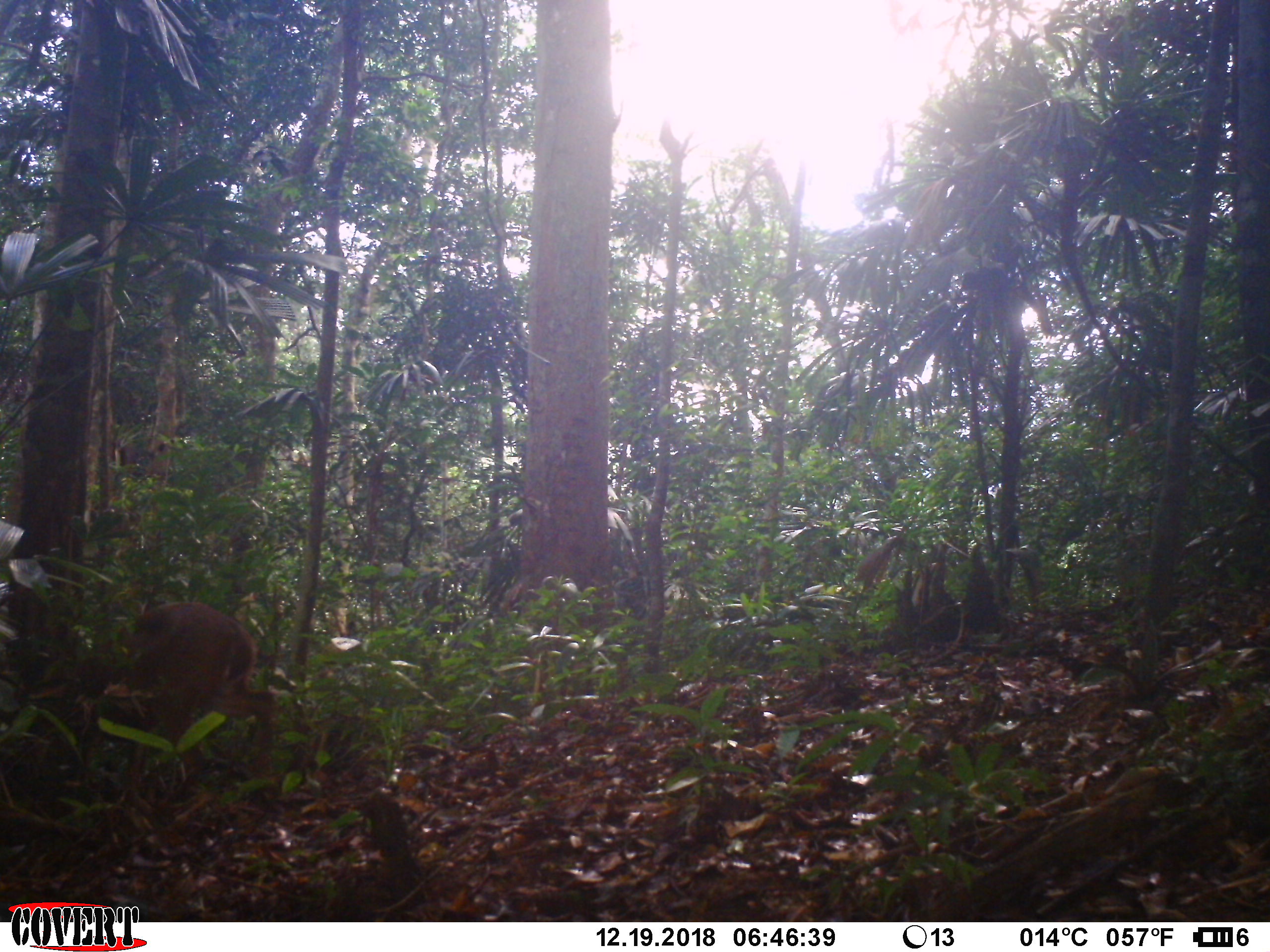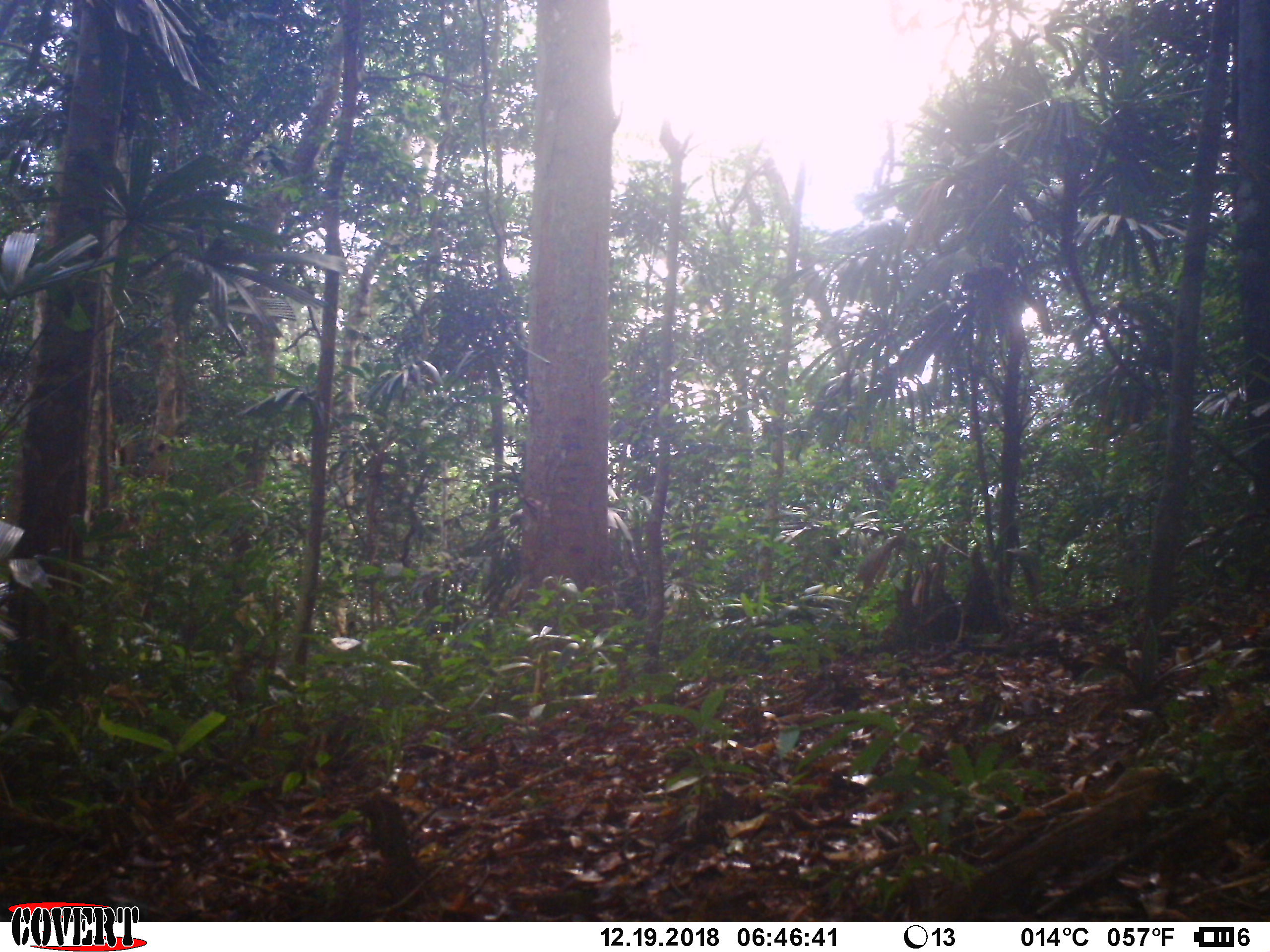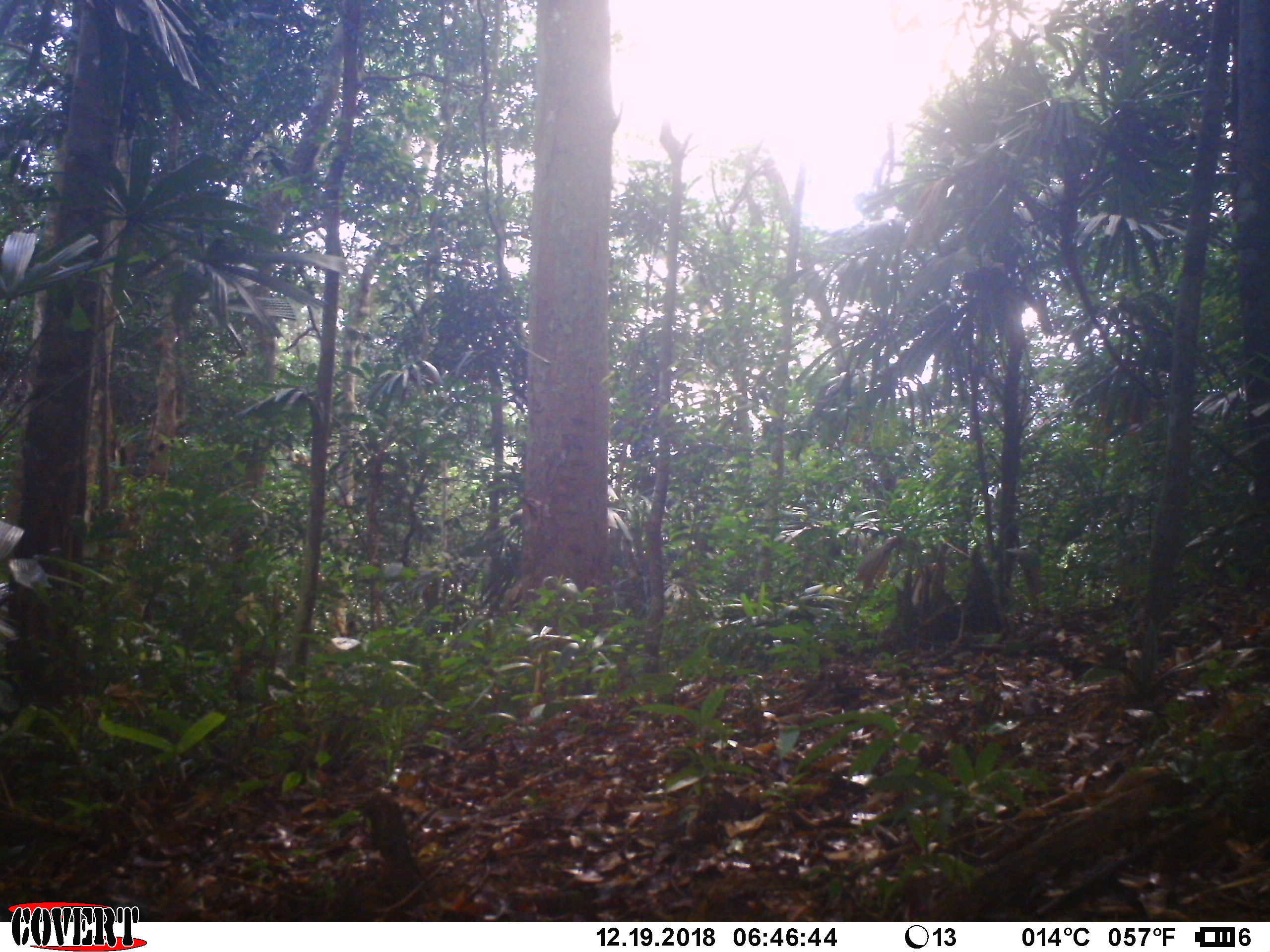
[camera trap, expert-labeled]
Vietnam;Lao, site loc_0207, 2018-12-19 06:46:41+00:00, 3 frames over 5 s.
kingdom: Animalia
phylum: Chordata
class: Mammalia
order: Artiodactyla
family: Cervidae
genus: Muntiacus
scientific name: Muntiacus vuquangensis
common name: large-antlered muntjac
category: large antlered muntjac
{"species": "large antlered muntjac (large-antlered muntjac) (Muntiacus vuquangensis)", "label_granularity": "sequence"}